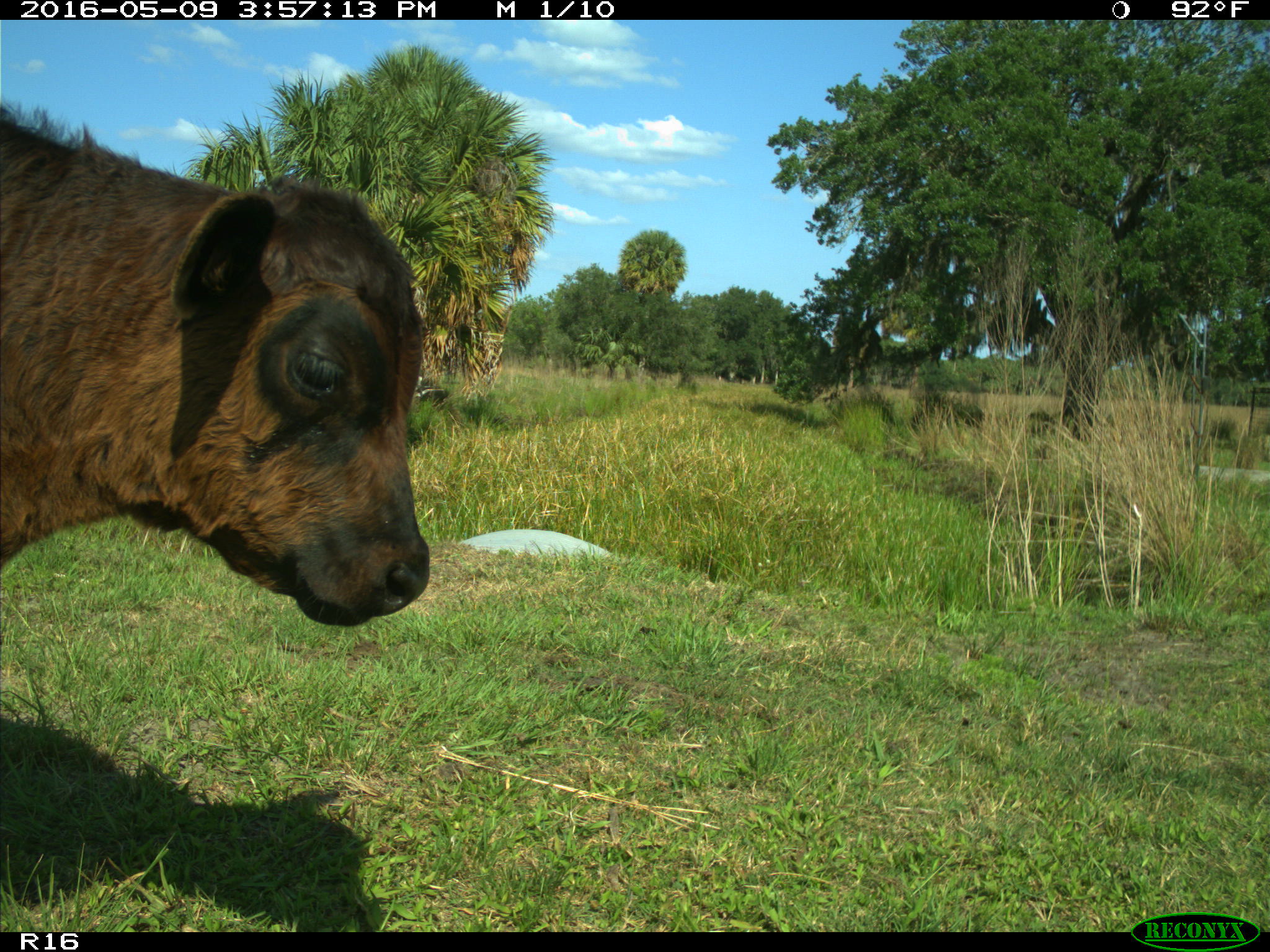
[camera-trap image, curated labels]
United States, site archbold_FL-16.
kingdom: Animalia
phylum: Chordata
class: Mammalia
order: Artiodactyla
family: Bovidae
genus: Bos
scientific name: Bos taurus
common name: domestic cow